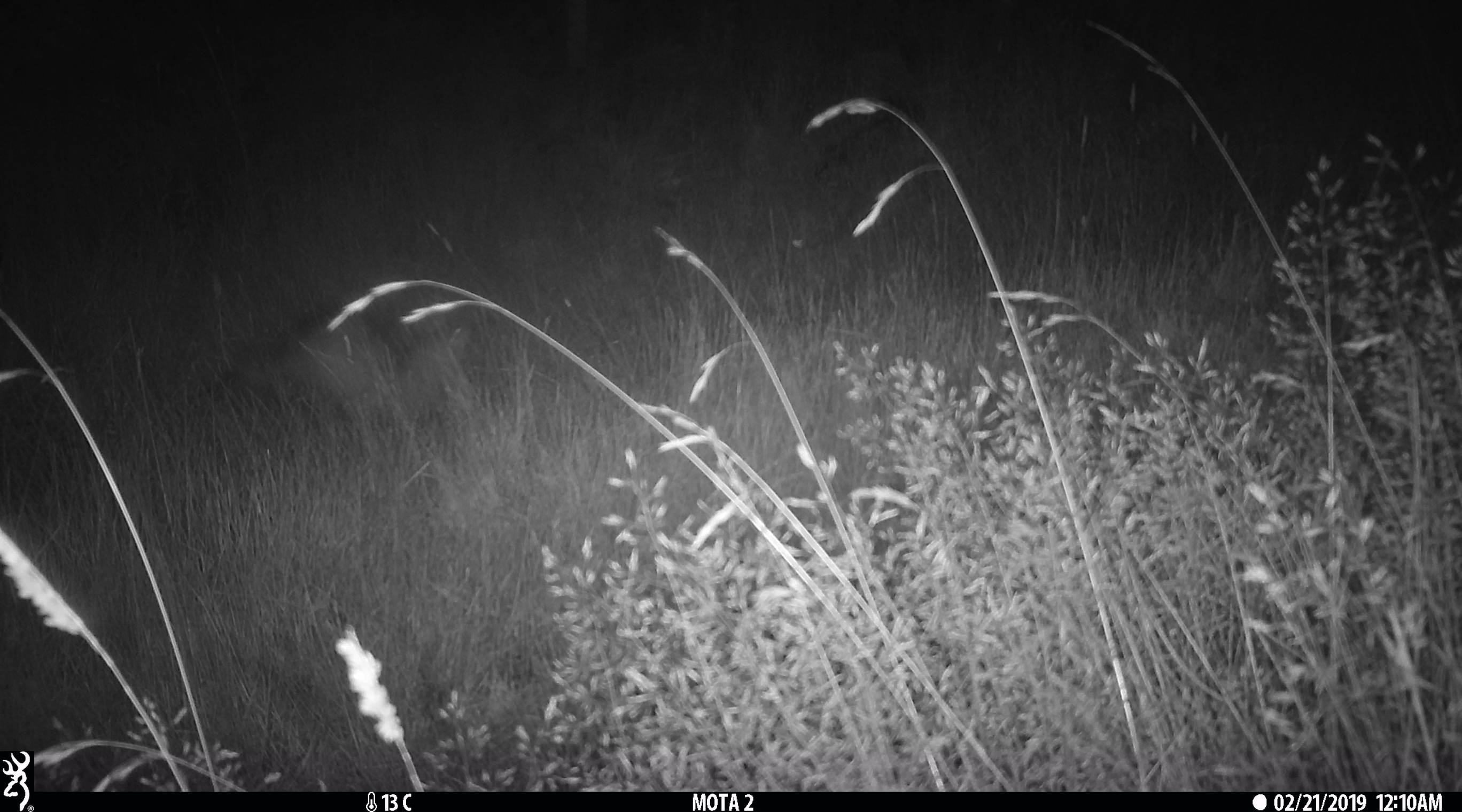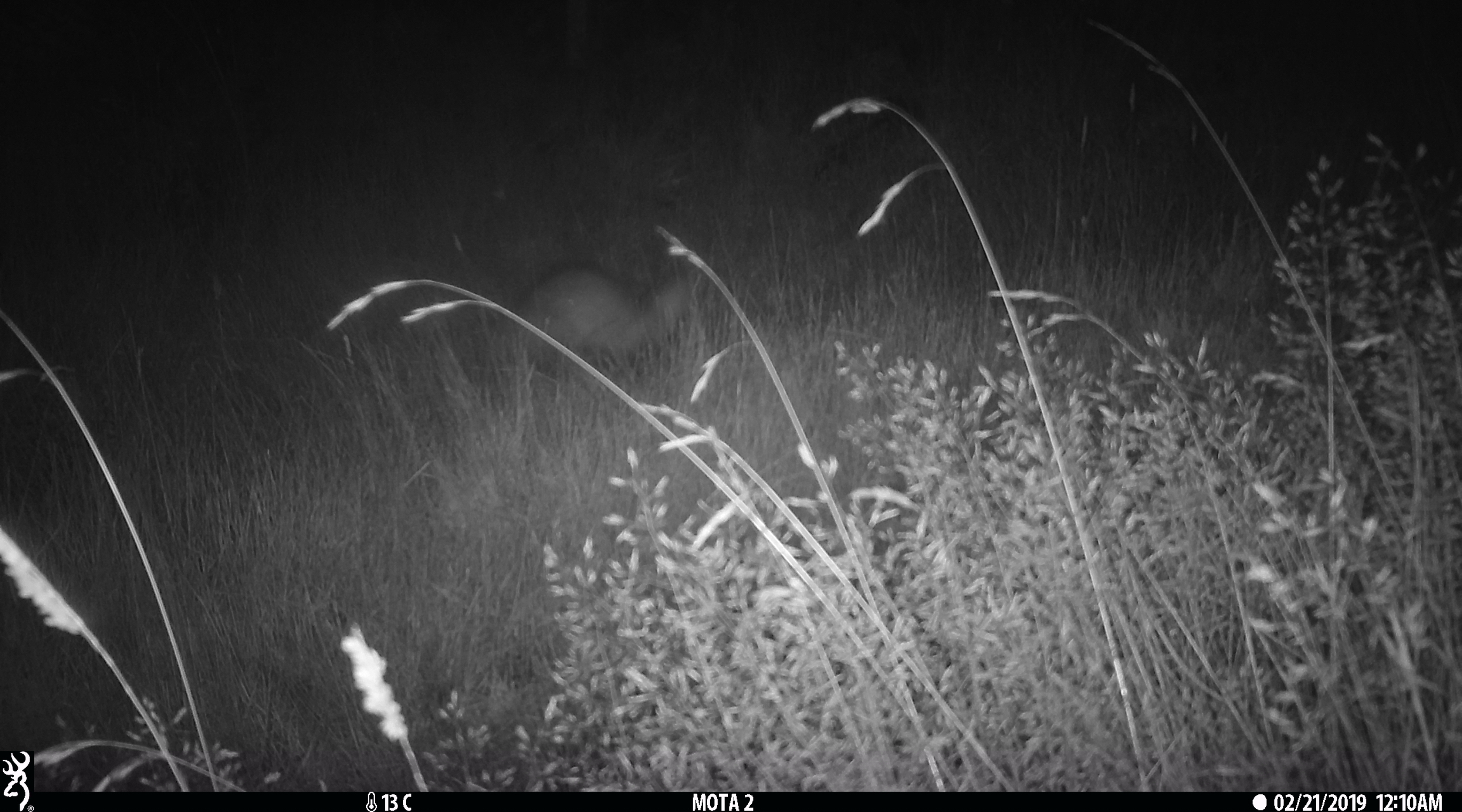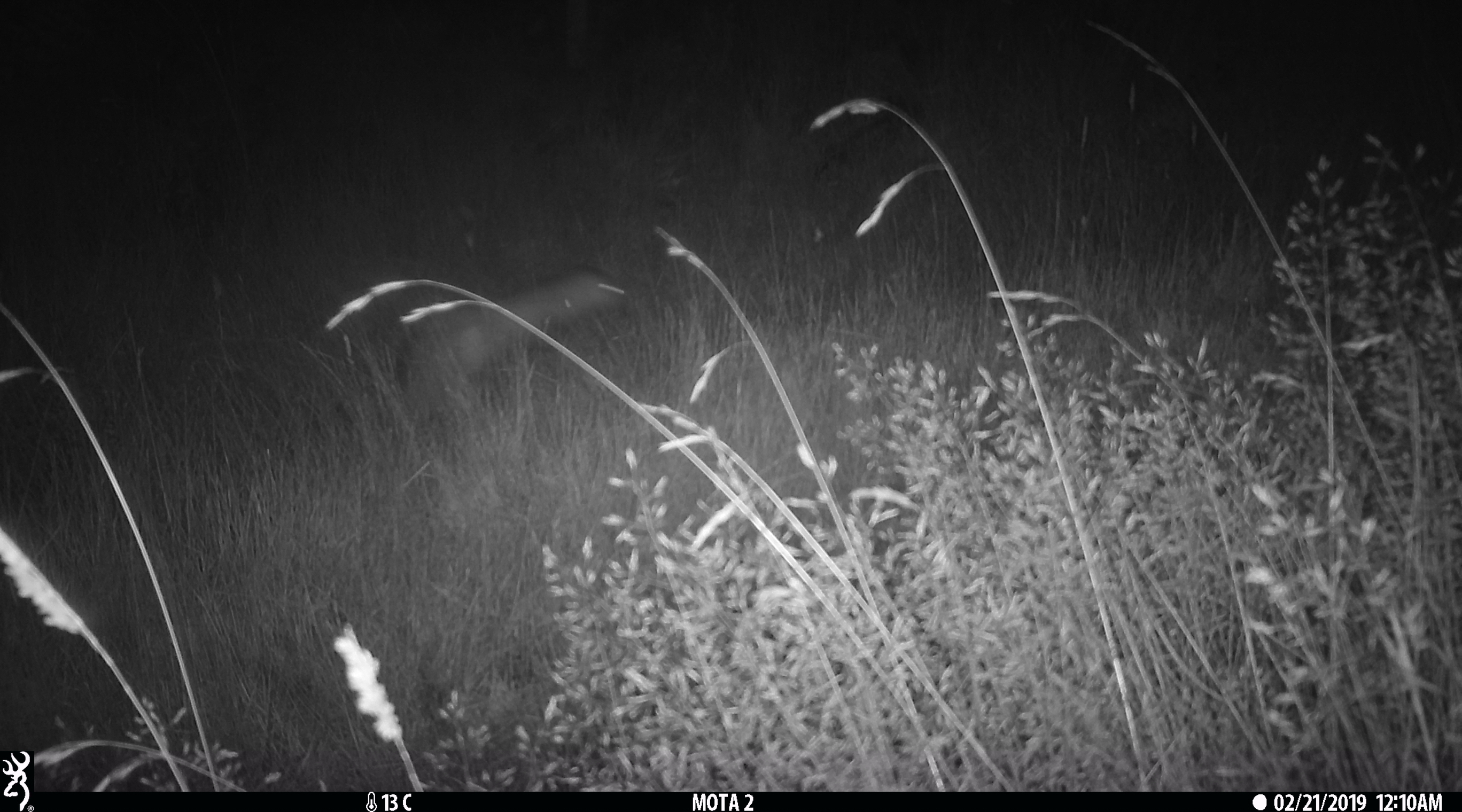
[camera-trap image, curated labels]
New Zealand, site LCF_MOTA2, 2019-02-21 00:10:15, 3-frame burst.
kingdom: Animalia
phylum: Chordata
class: Mammalia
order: Carnivora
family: Mustelidae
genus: Mustela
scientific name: Mustela furo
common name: ferret